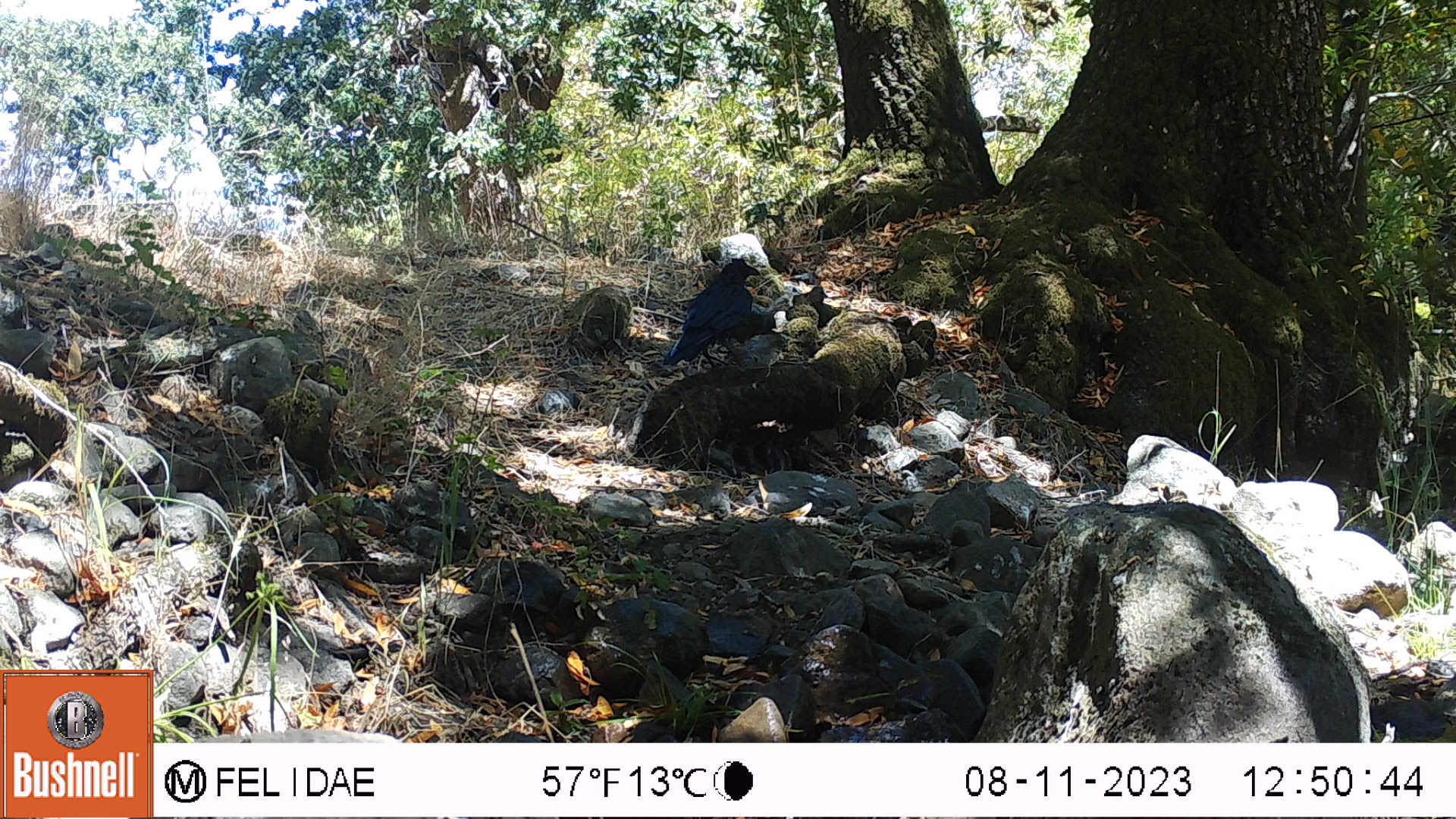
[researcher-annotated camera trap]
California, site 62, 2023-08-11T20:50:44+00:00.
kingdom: Animalia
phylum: Chordata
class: Aves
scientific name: Aves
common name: bird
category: unknown bird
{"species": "unknown bird (bird) (Aves)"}